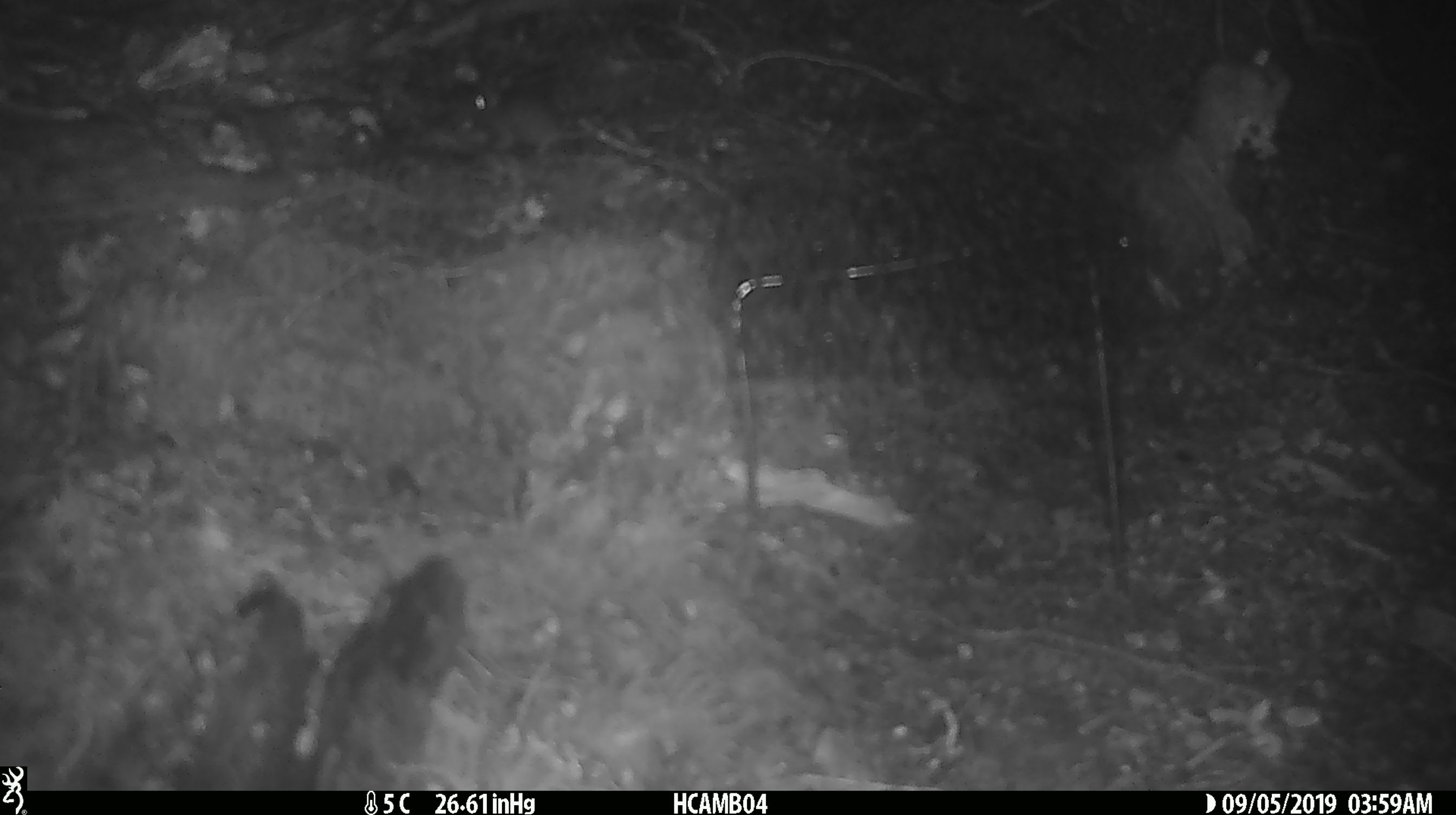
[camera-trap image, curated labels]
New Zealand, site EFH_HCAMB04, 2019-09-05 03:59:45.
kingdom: Animalia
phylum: Chordata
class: Mammalia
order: Rodentia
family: Muridae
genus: Mus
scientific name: Mus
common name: mouse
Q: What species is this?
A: Mouse (Mus).